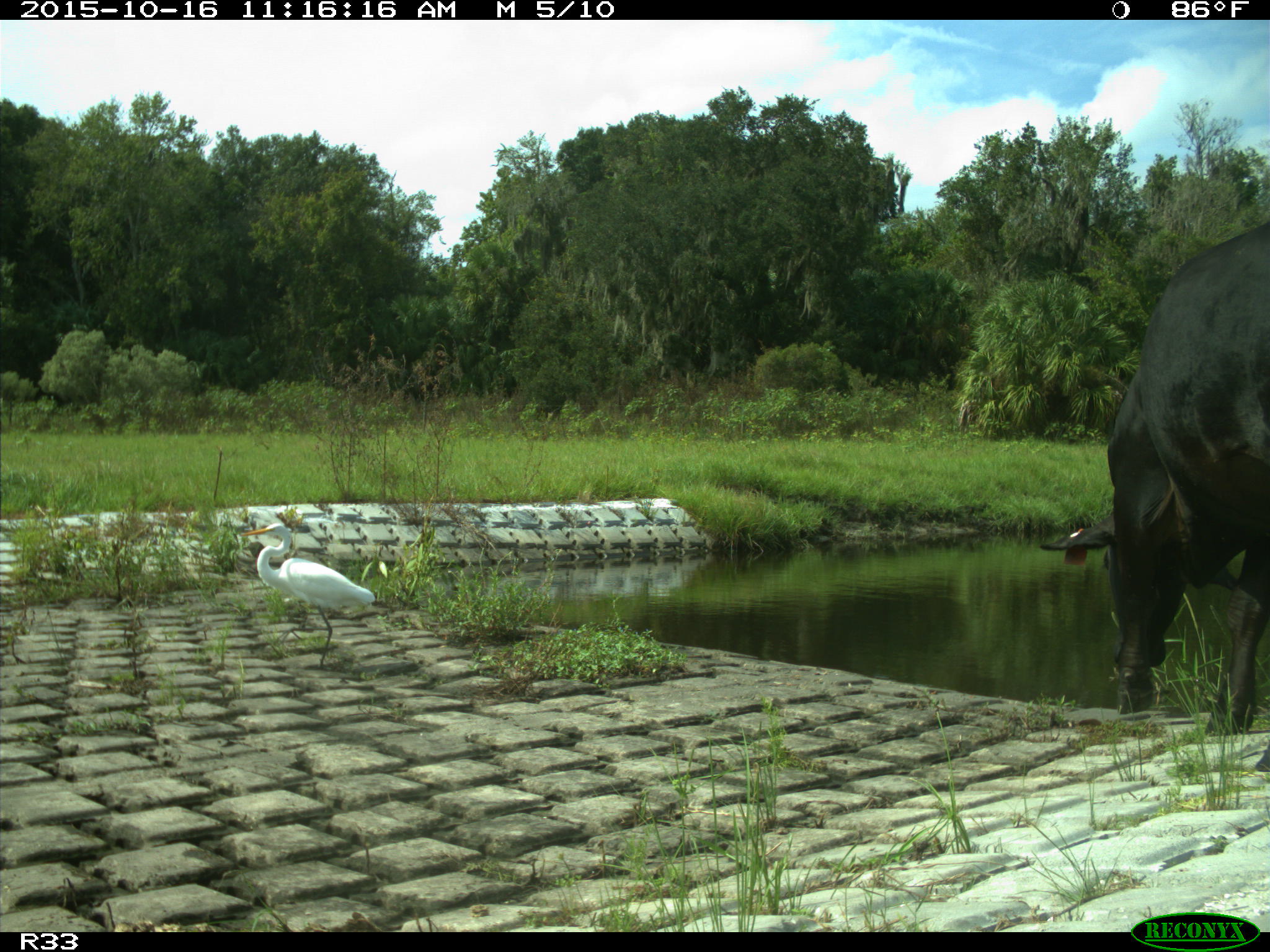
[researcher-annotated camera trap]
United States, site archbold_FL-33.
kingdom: Animalia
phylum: Chordata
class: Mammalia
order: Artiodactyla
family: Bovidae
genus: Bos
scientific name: Bos taurus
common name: domestic cow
Bos taurus (domestic cow).